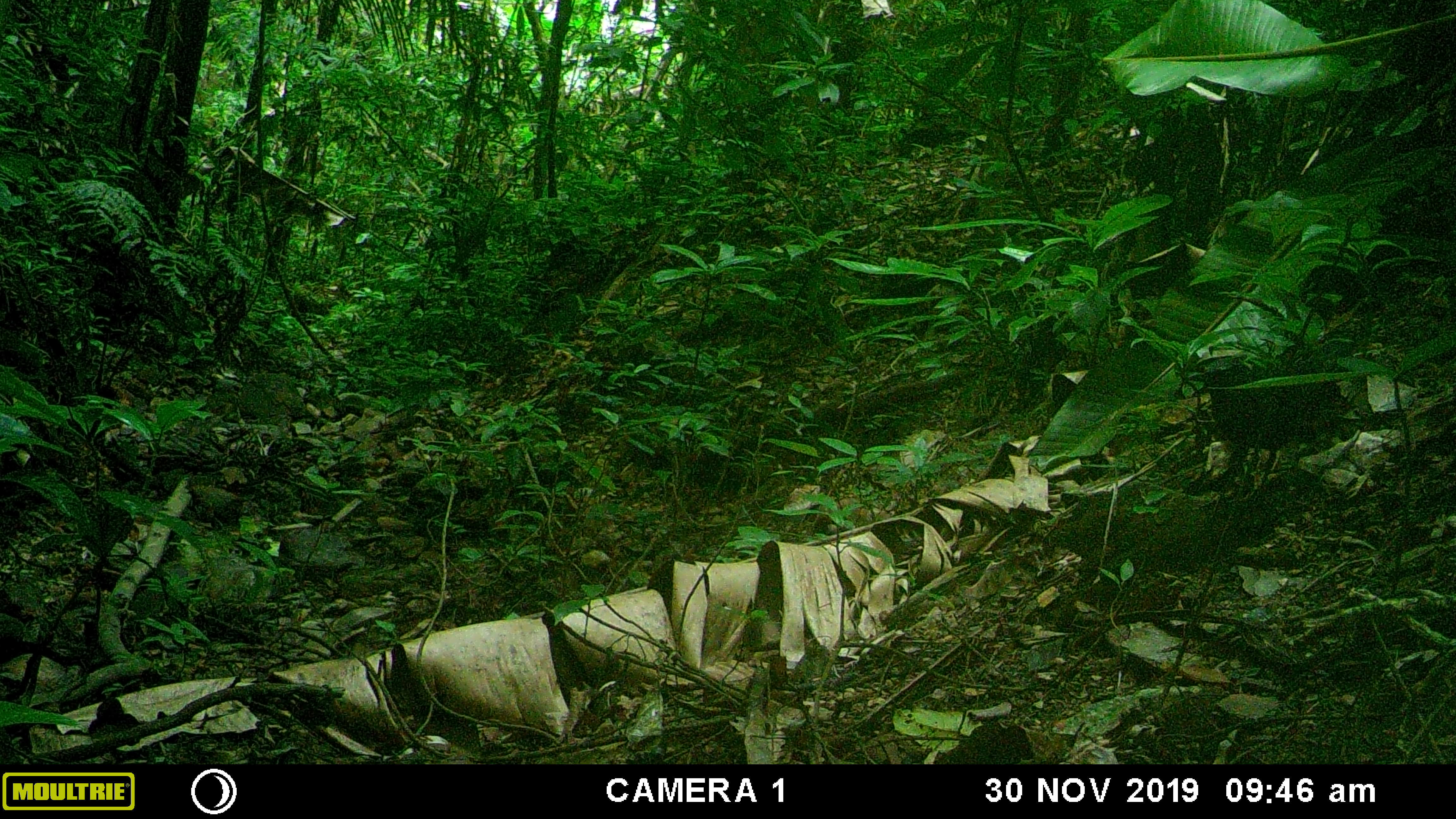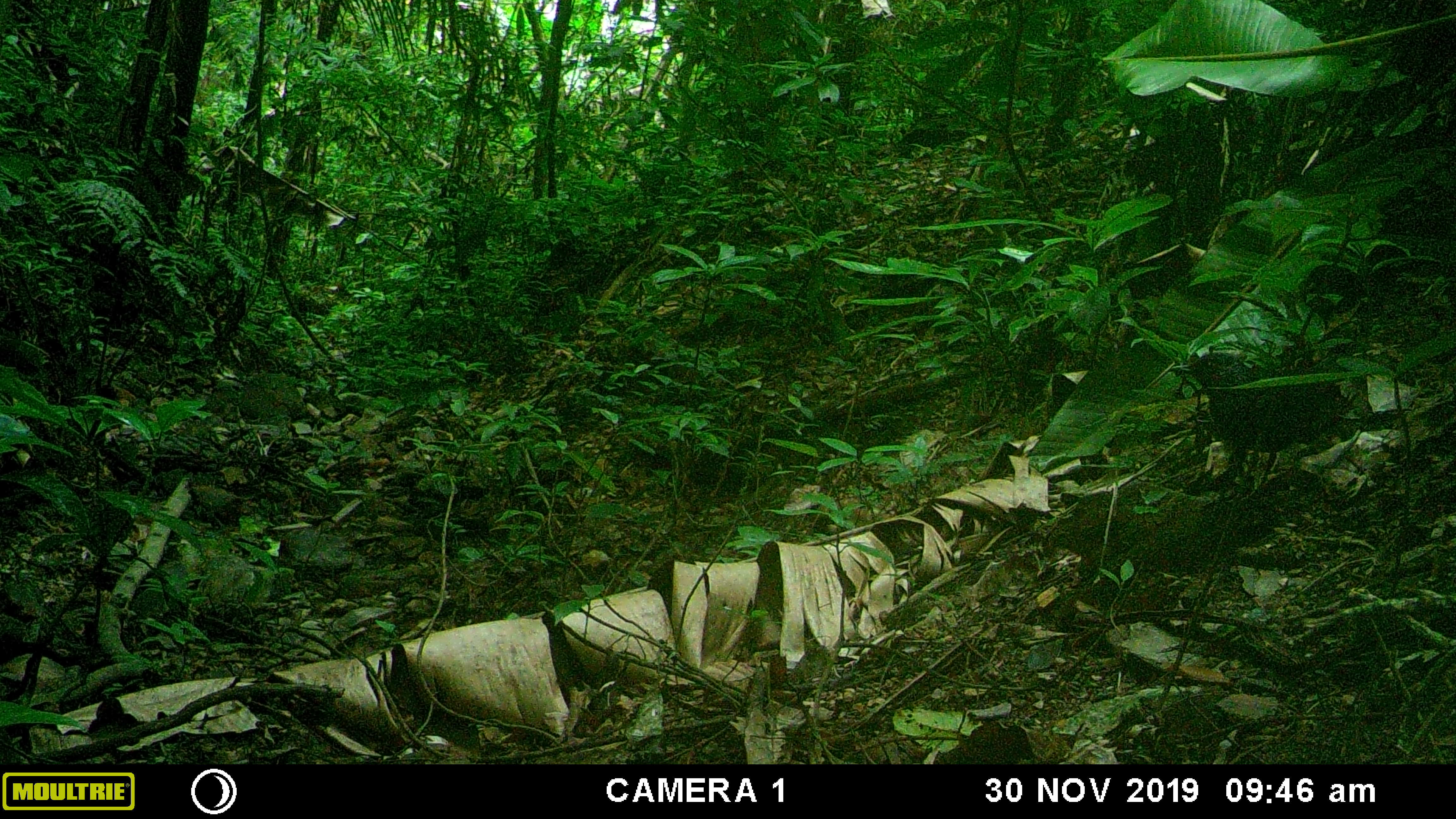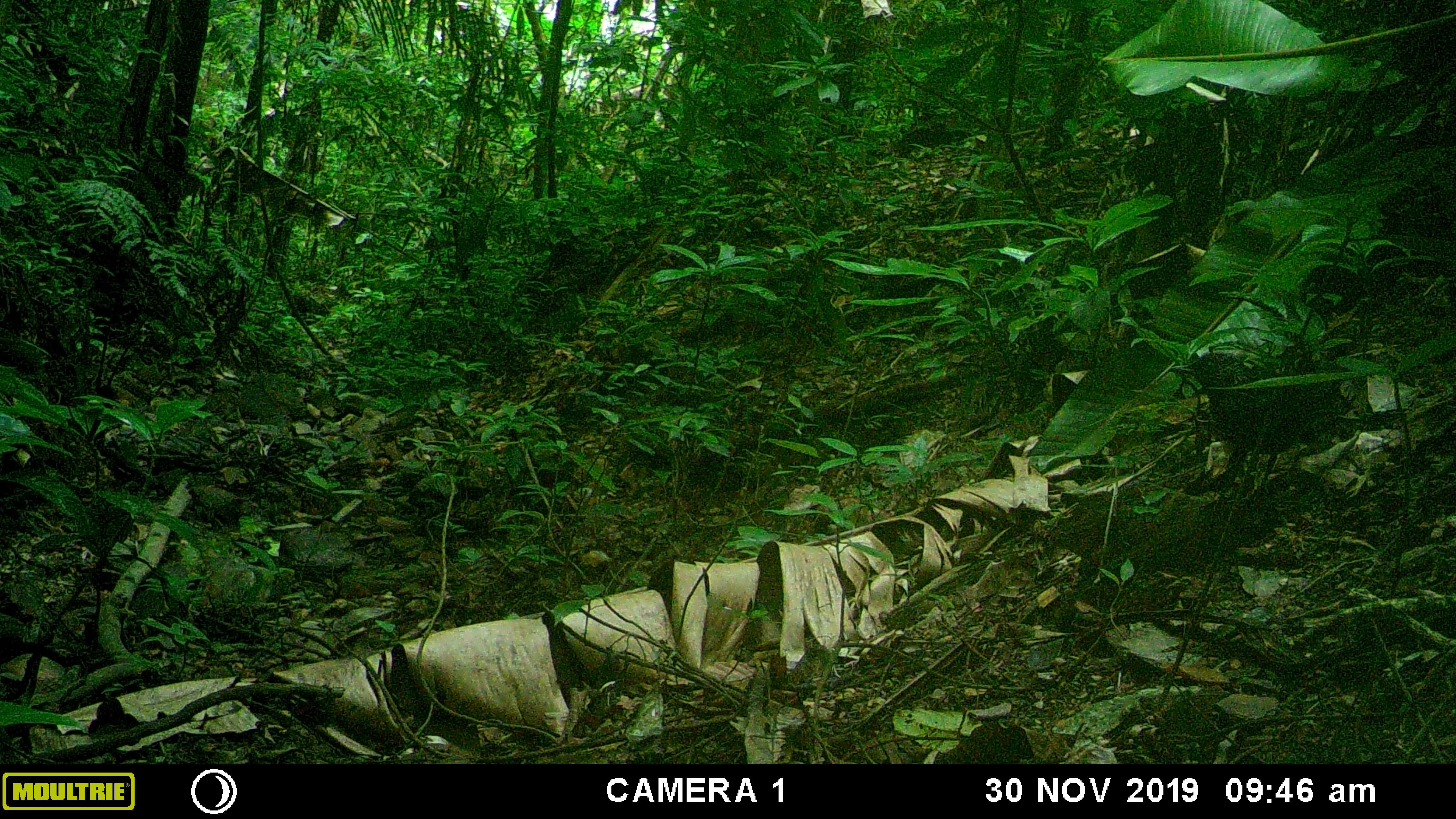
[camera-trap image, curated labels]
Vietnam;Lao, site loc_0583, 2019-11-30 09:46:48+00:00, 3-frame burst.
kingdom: Animalia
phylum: Chordata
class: Aves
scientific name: Aves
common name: bird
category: unidentified bird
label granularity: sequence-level